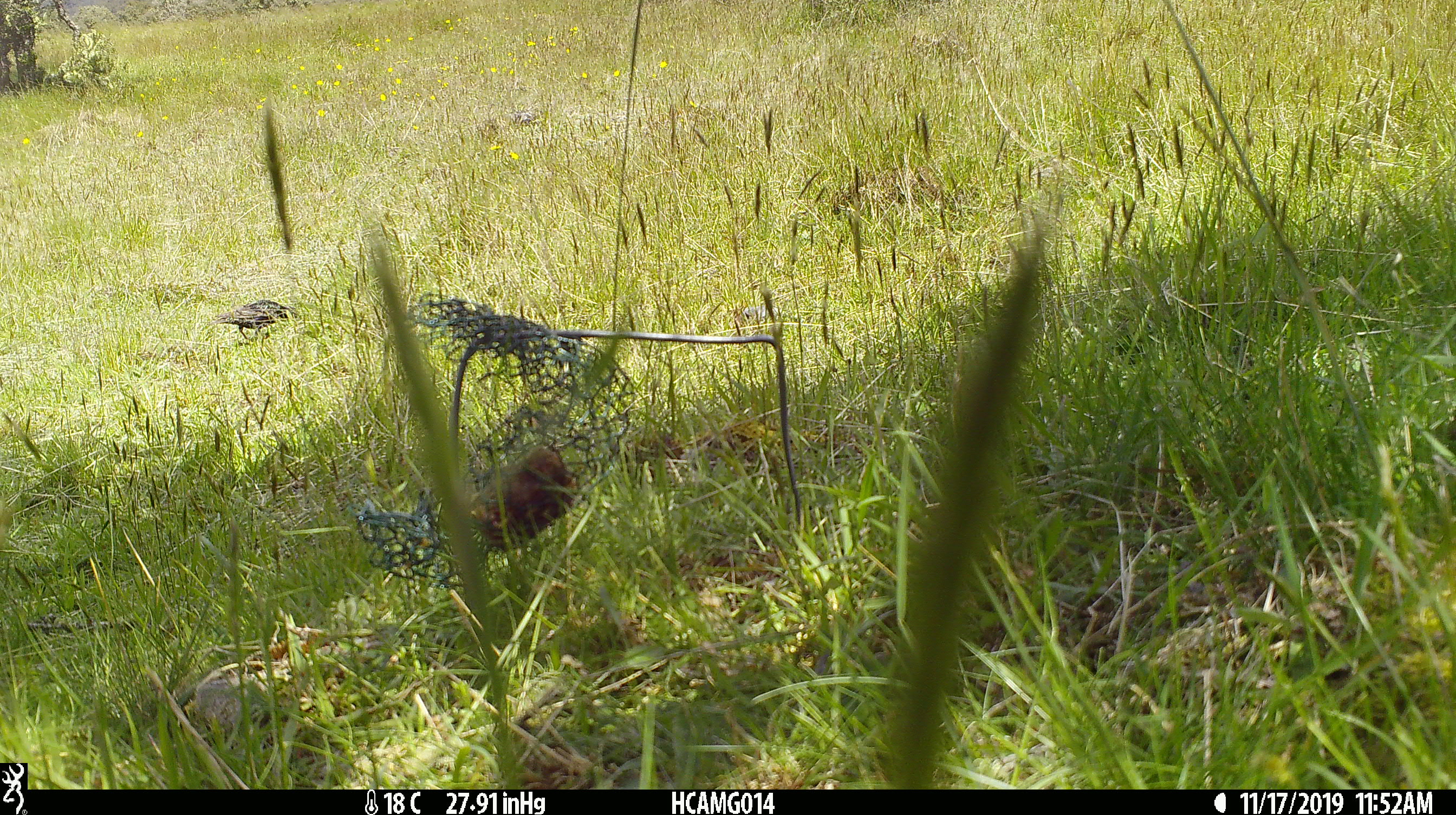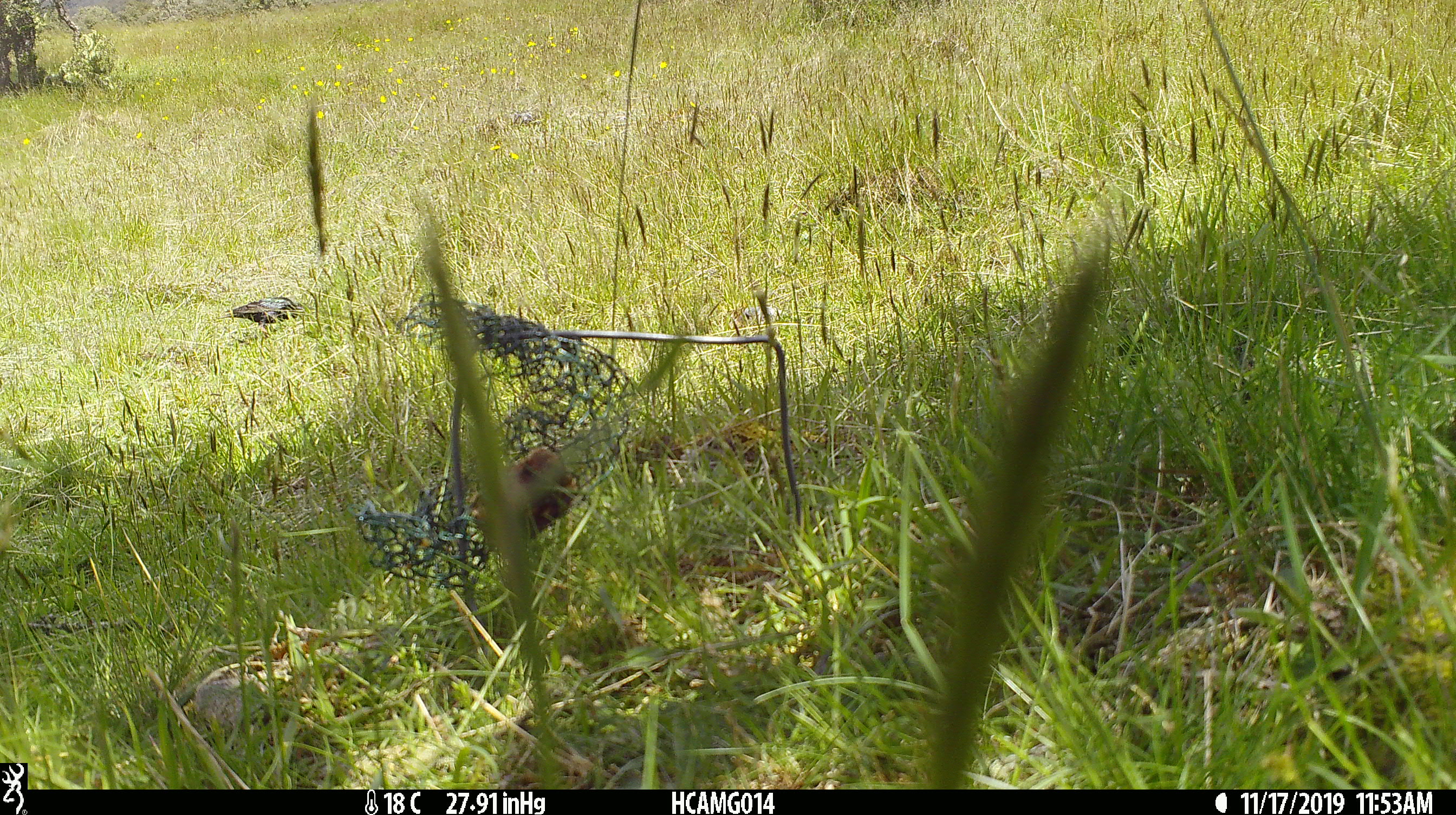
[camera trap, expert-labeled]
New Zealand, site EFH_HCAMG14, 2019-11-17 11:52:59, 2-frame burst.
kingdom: Animalia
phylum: Chordata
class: Aves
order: Passeriformes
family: Sturnidae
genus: Sturnus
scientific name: Sturnus vulgaris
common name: european starling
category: starling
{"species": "starling (european starling) (Sturnus vulgaris)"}